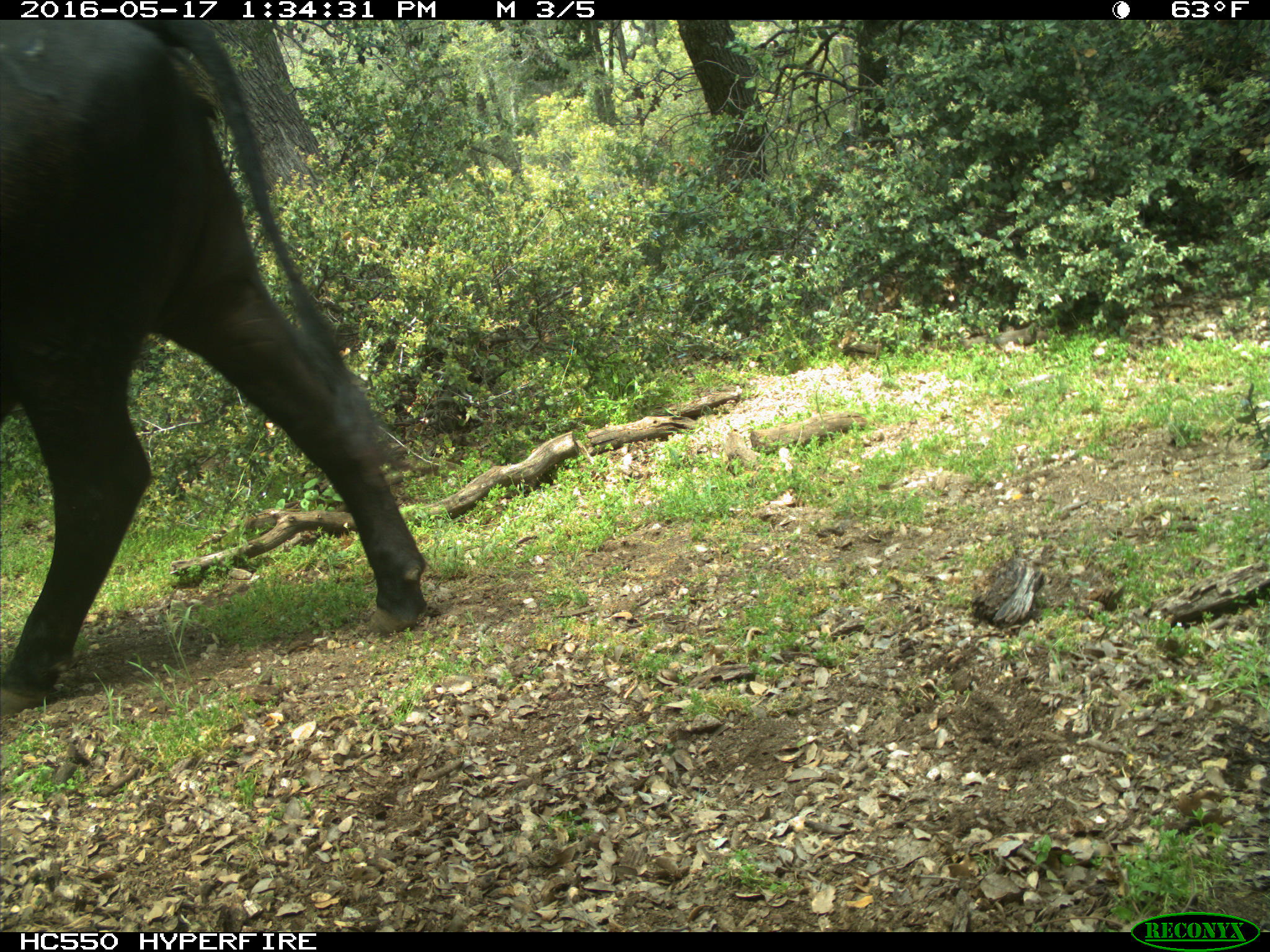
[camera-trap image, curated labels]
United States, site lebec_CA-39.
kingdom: Animalia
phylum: Chordata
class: Mammalia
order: Artiodactyla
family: Bovidae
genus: Bos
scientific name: Bos taurus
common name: domestic cow